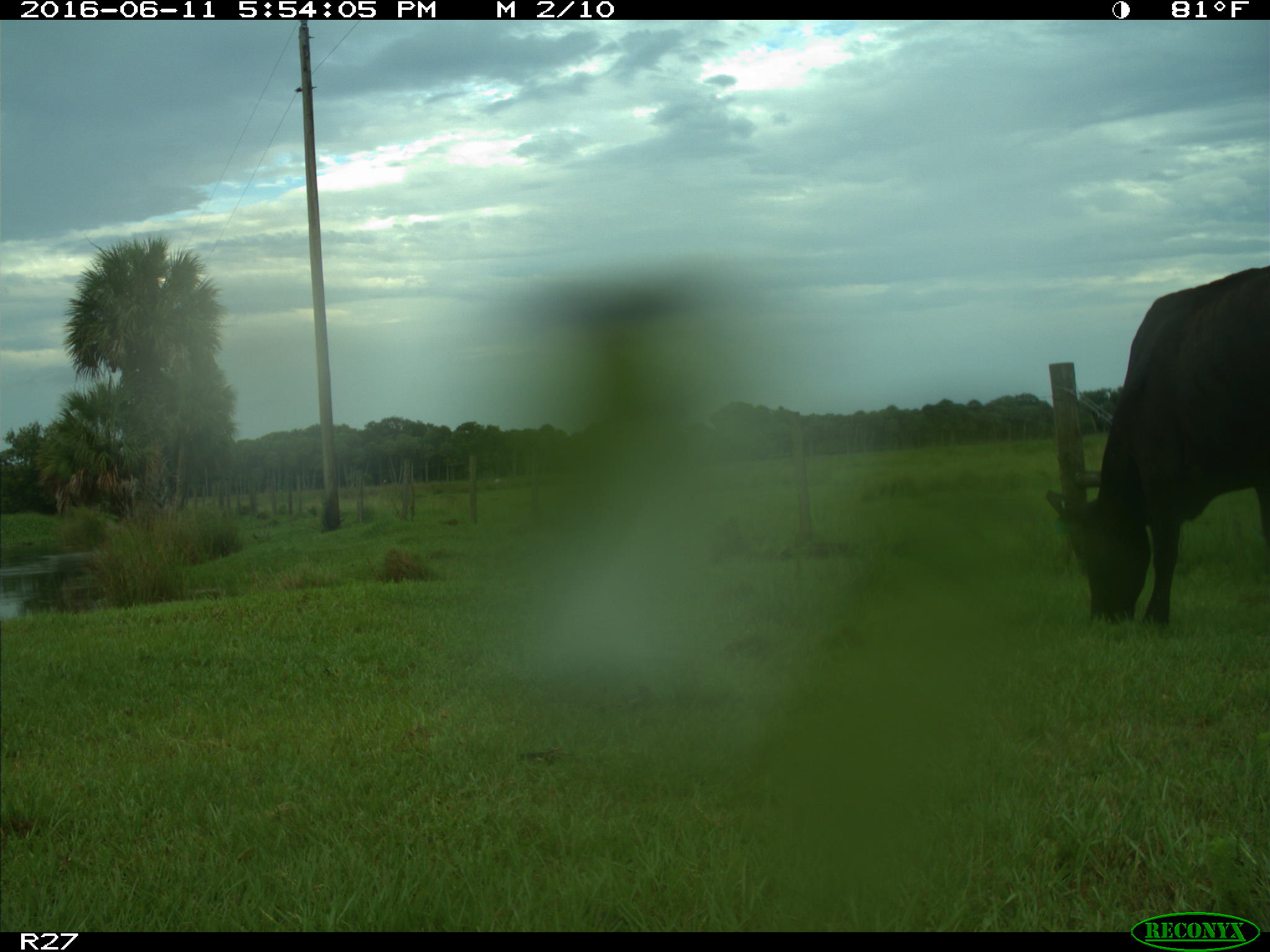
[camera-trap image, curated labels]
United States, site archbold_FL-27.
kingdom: Animalia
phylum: Chordata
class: Mammalia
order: Artiodactyla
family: Bovidae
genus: Bos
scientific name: Bos taurus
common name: domestic cow